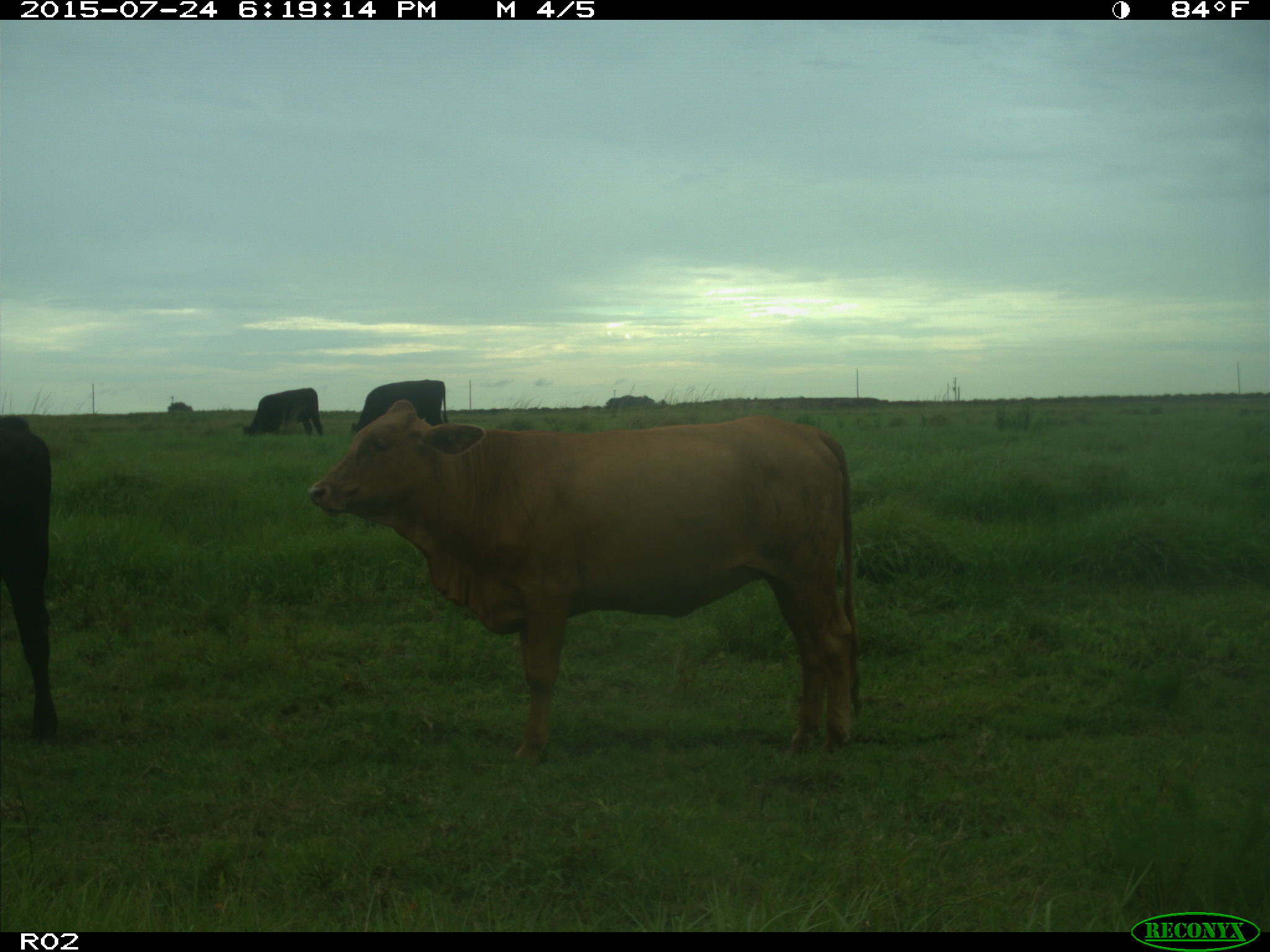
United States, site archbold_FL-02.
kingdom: Animalia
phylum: Chordata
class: Mammalia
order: Artiodactyla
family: Bovidae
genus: Bos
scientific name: Bos taurus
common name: domestic cow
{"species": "Bos taurus (domestic cow)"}